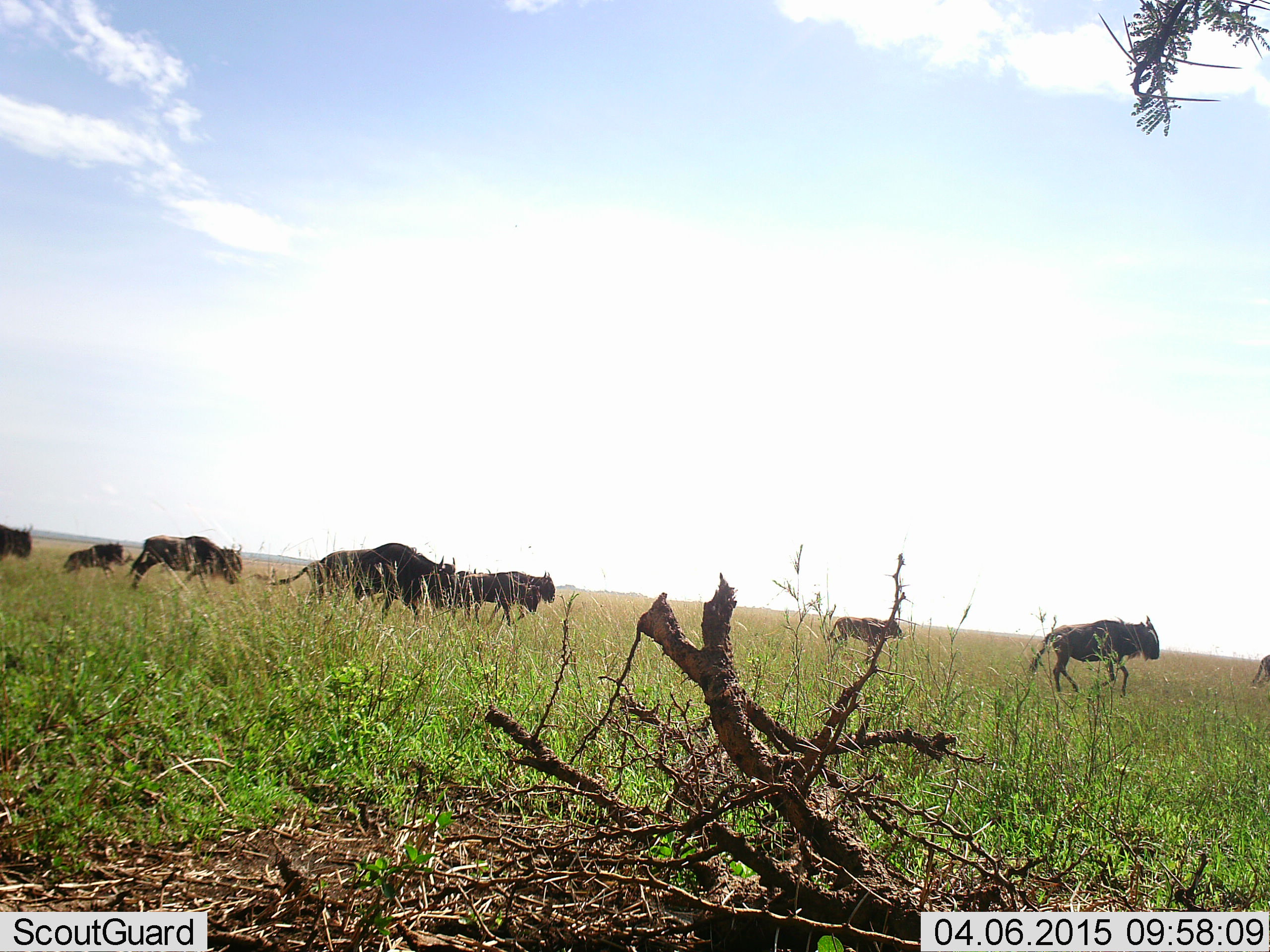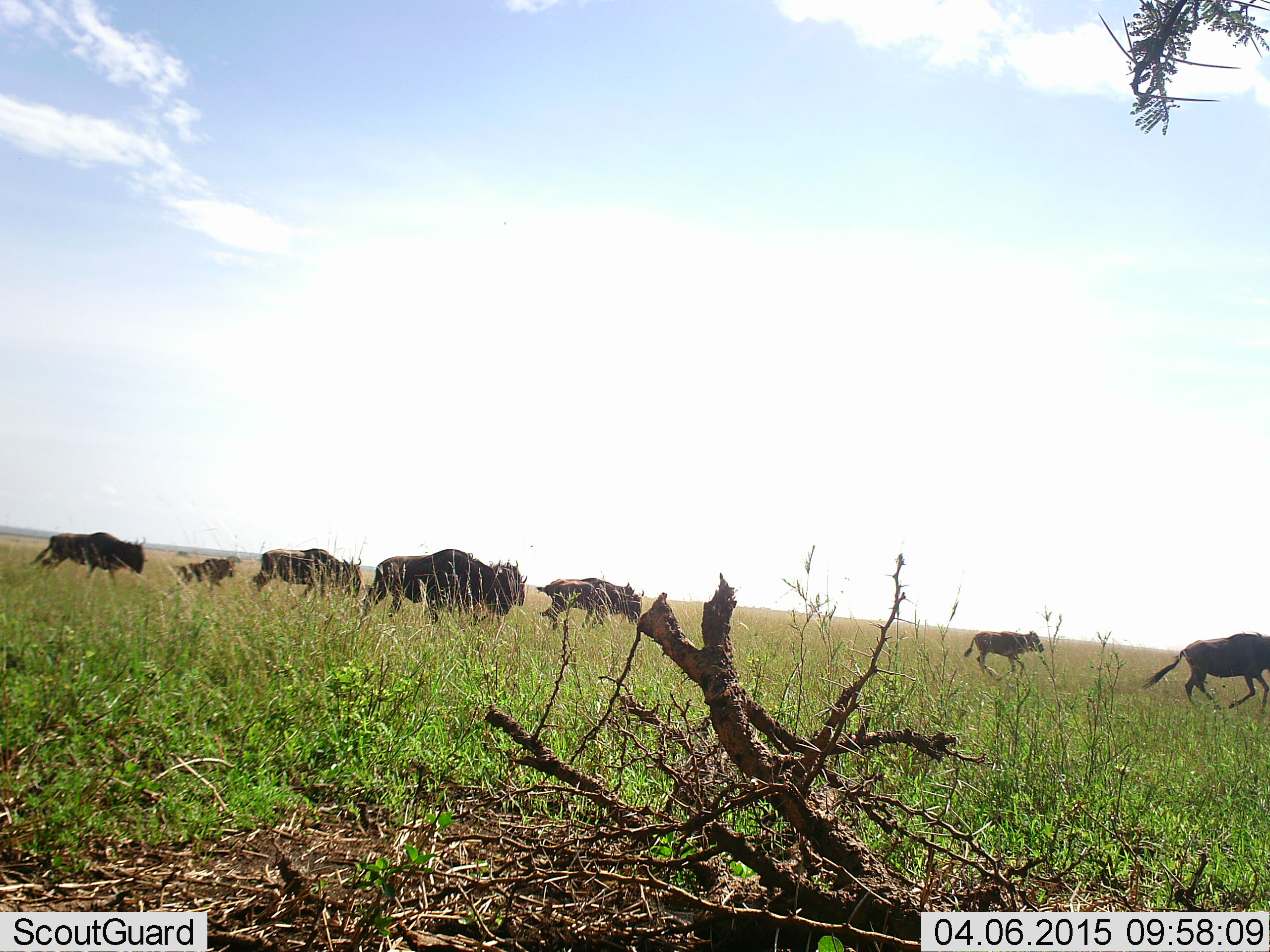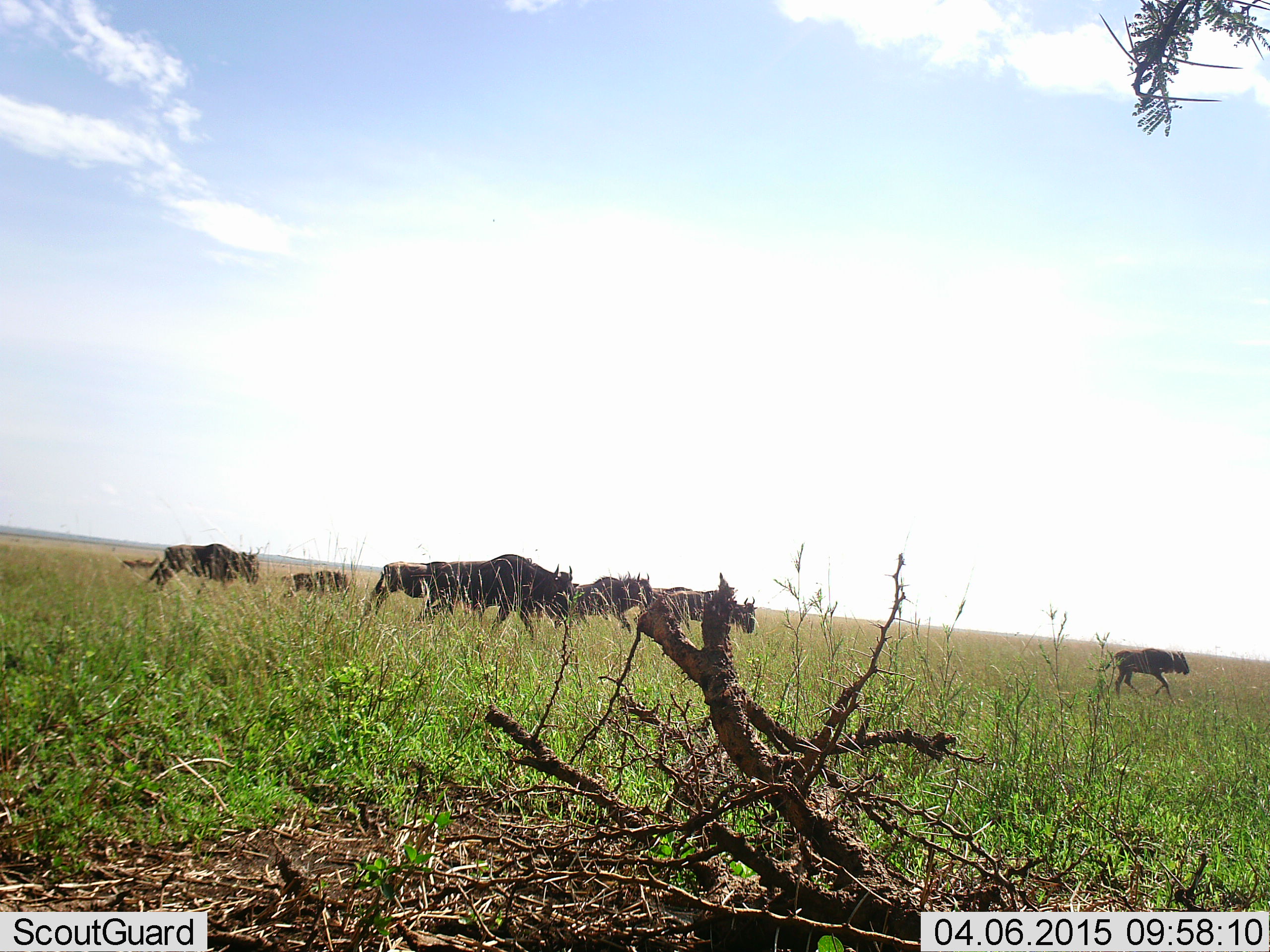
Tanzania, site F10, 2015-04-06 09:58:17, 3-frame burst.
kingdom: Animalia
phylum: Chordata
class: Mammalia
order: Artiodactyla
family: Bovidae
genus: Connochaetes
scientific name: Connochaetes taurinus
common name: blue wildebeest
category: wildebeest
Wildebeest (blue wildebeest) (Connochaetes taurinus), count 9. Behavior (volunteer vote fractions): standing 0%, resting 0%, moving 100%, interacting 9%. Young present (vote fraction): 64%. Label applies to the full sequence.